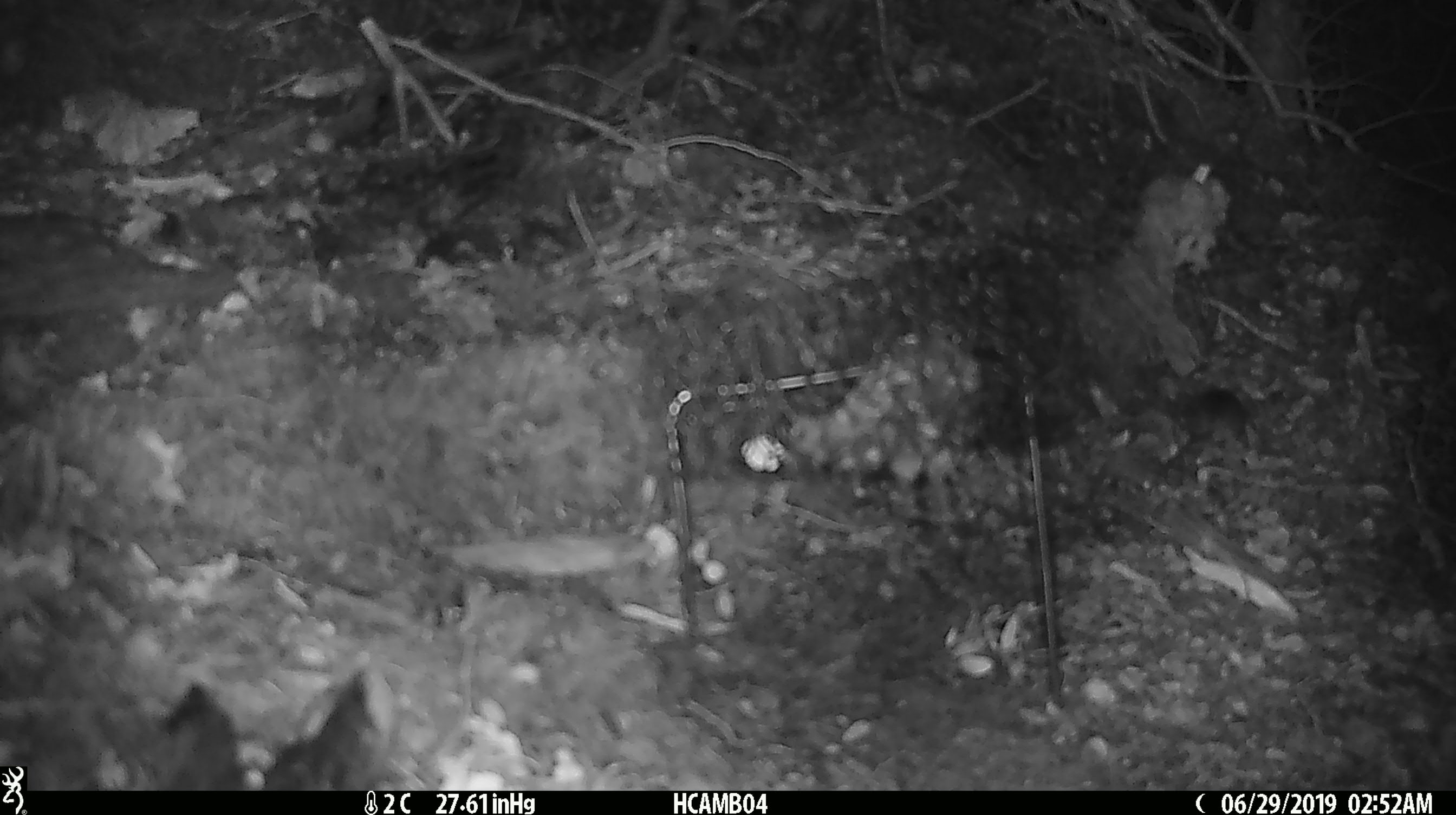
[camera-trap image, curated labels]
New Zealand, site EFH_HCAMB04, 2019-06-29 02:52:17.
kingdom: Animalia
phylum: Chordata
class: Mammalia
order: Rodentia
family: Muridae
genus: Mus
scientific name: Mus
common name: mouse